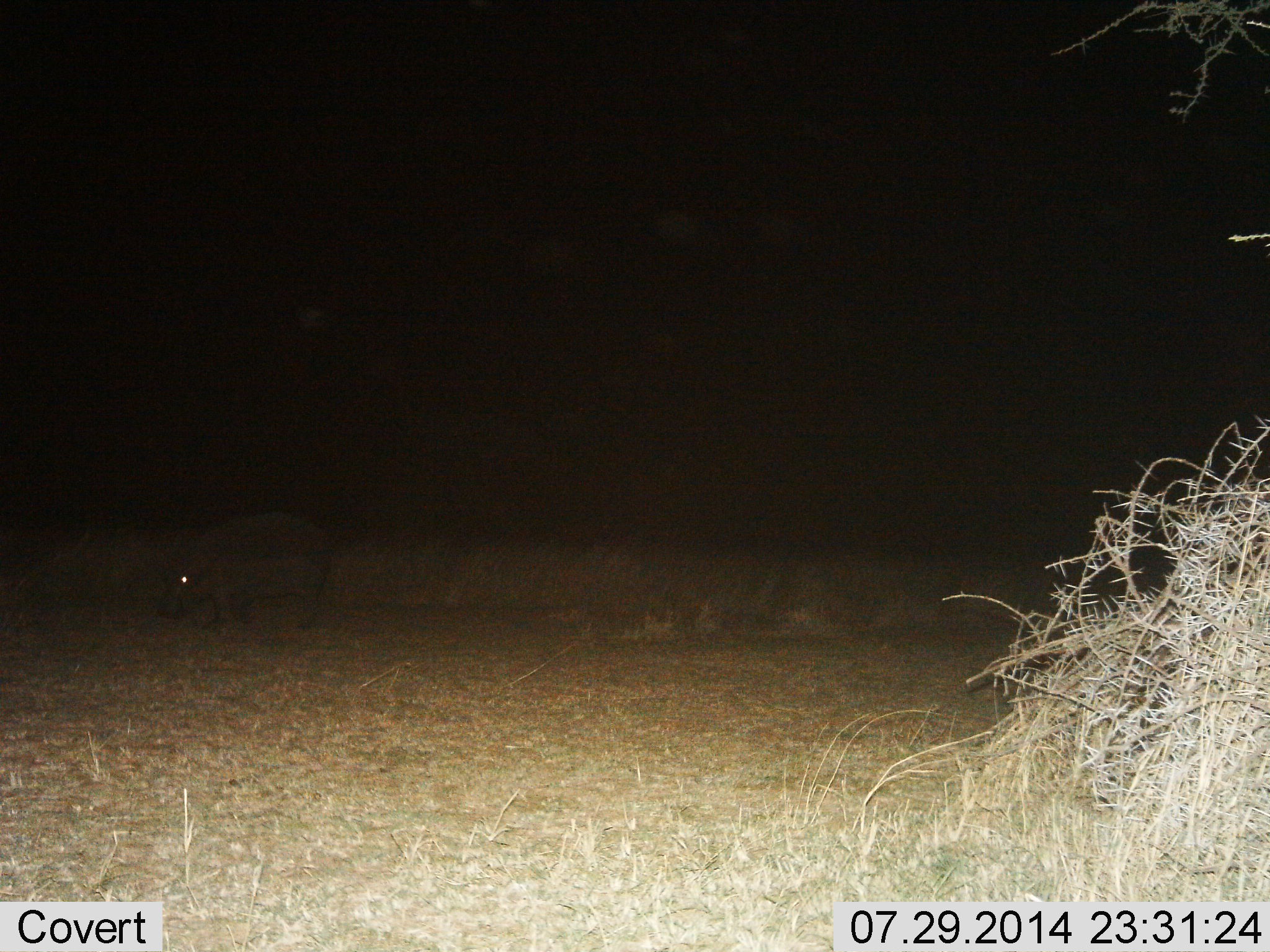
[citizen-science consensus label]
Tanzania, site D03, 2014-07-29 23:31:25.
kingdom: Animalia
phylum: Chordata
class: Mammalia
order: Artiodactyla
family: Hippopotamidae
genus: Hippopotamus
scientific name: Hippopotamus amphibius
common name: hippopotamus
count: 1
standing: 60%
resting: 0%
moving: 10%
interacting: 0%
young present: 10%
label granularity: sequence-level